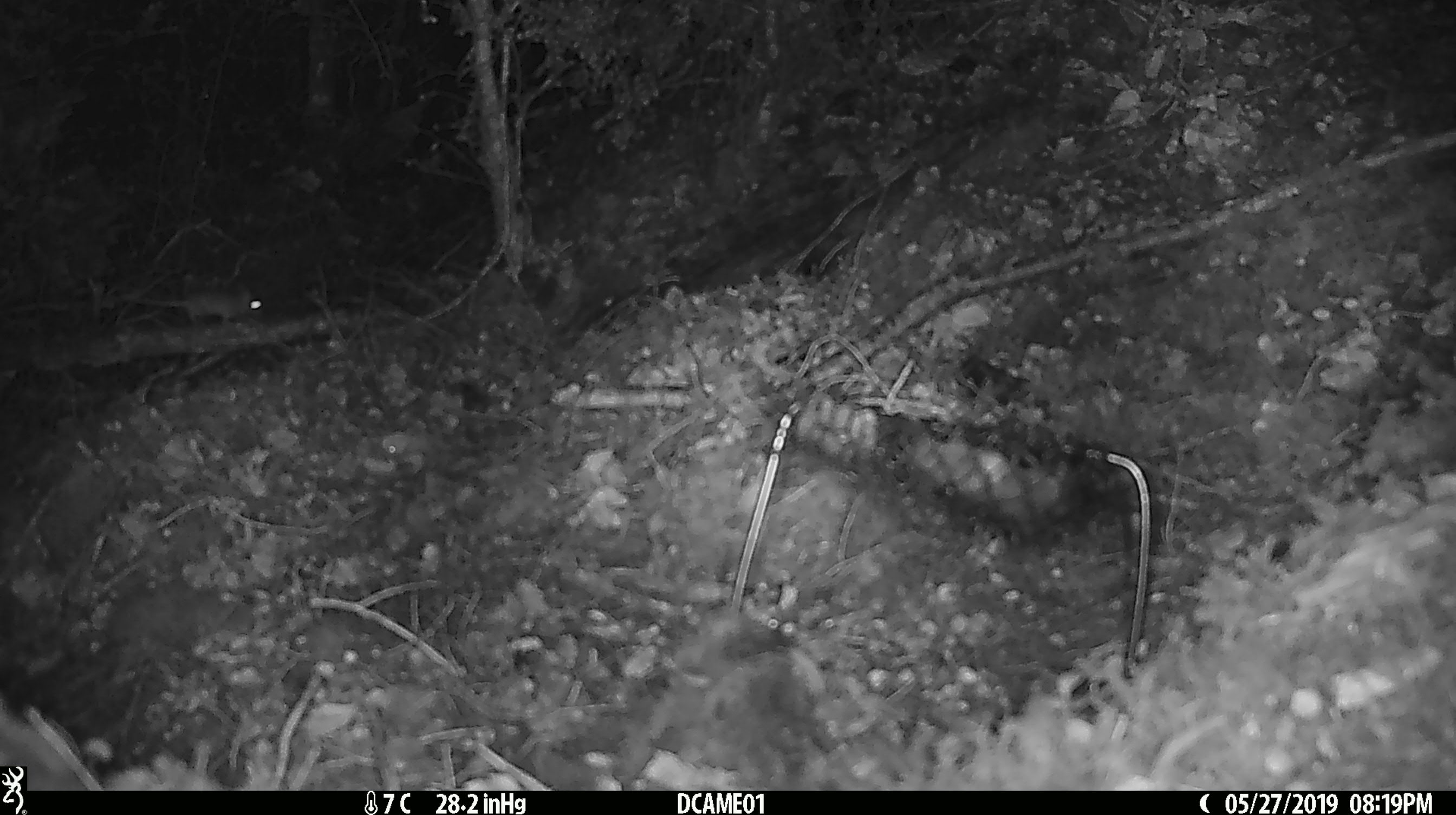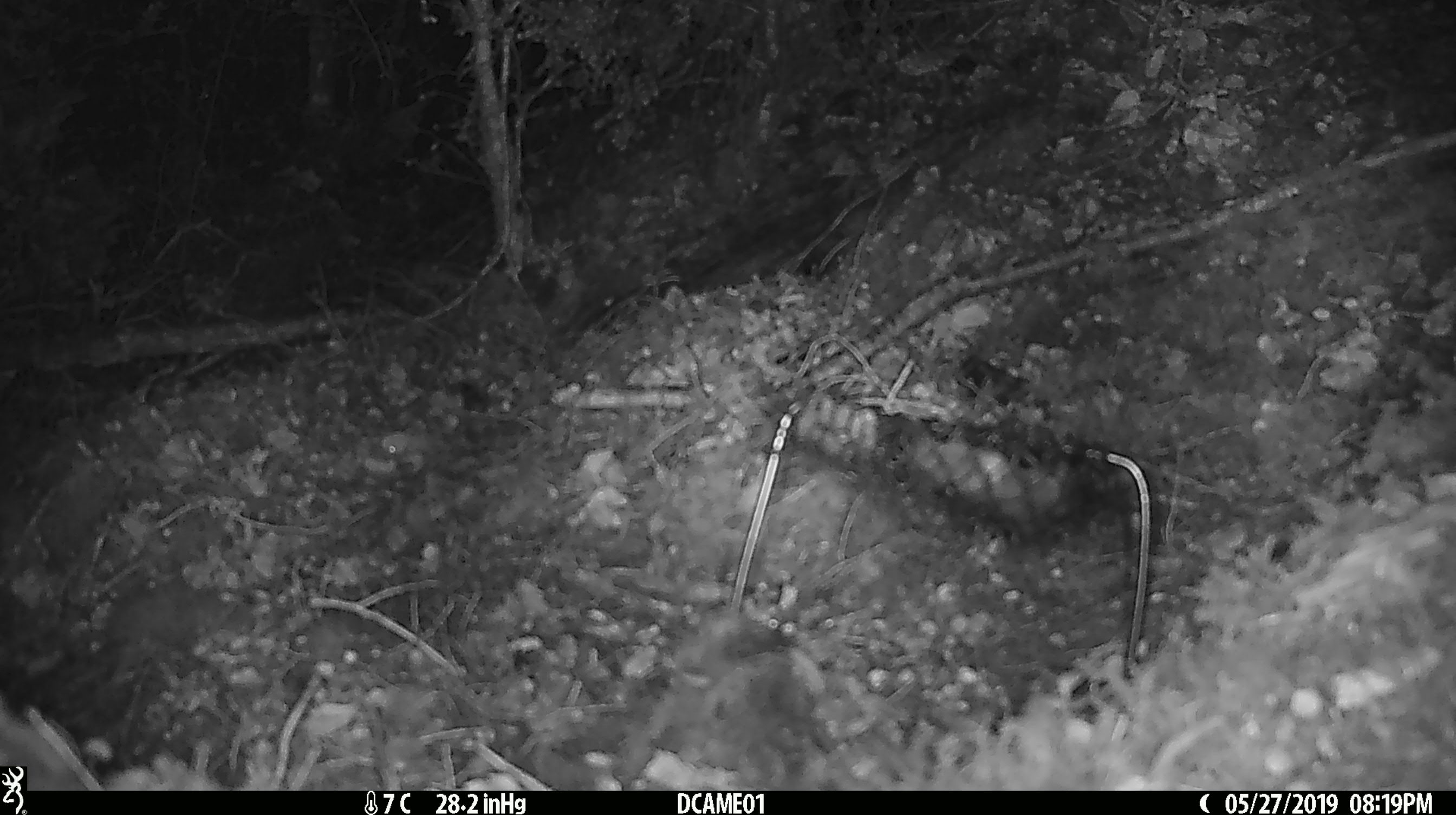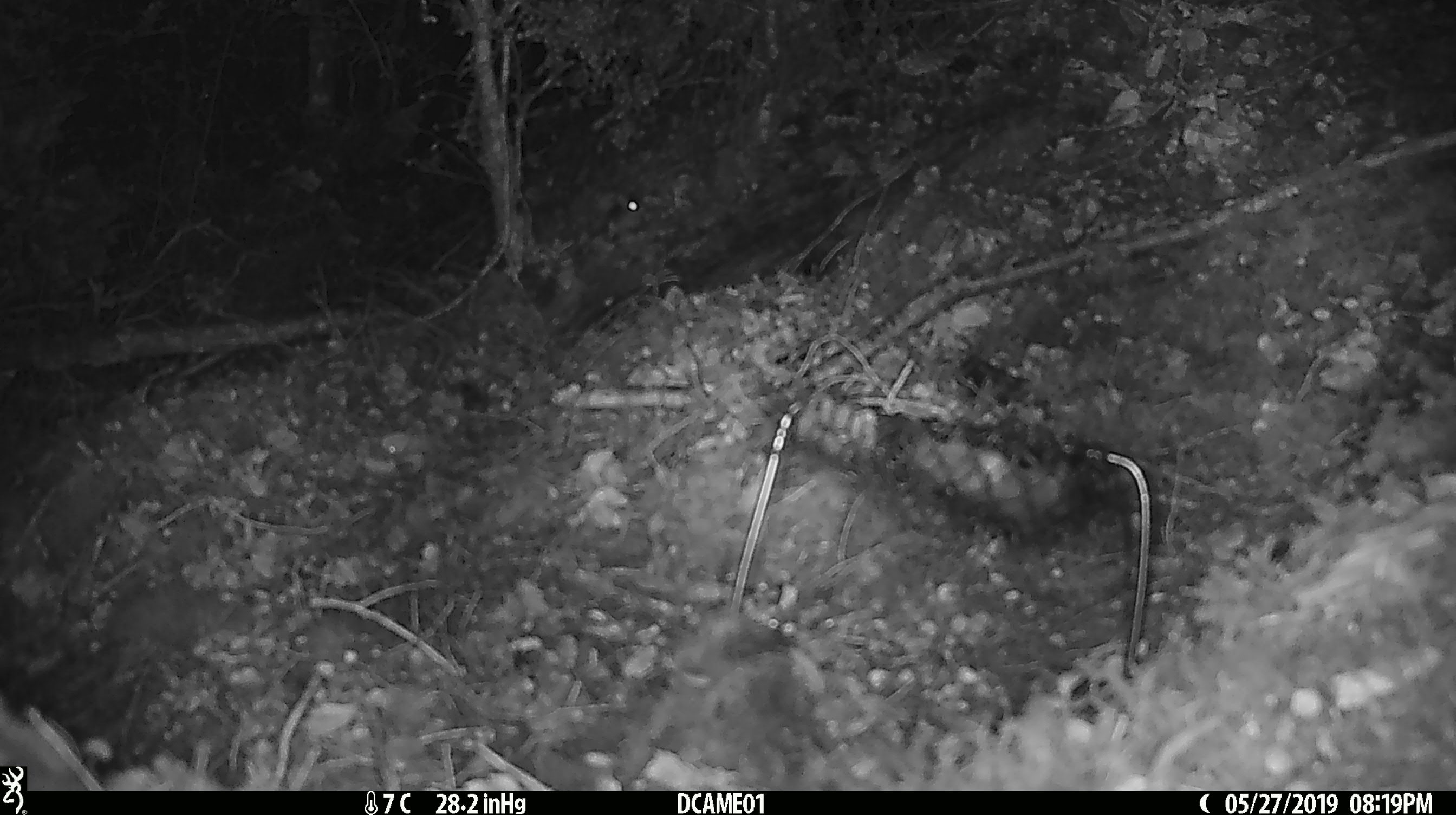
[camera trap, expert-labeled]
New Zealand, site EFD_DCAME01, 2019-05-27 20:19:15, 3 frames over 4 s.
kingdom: Animalia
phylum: Chordata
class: Mammalia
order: Rodentia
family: Muridae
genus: Mus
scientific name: Mus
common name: mouse